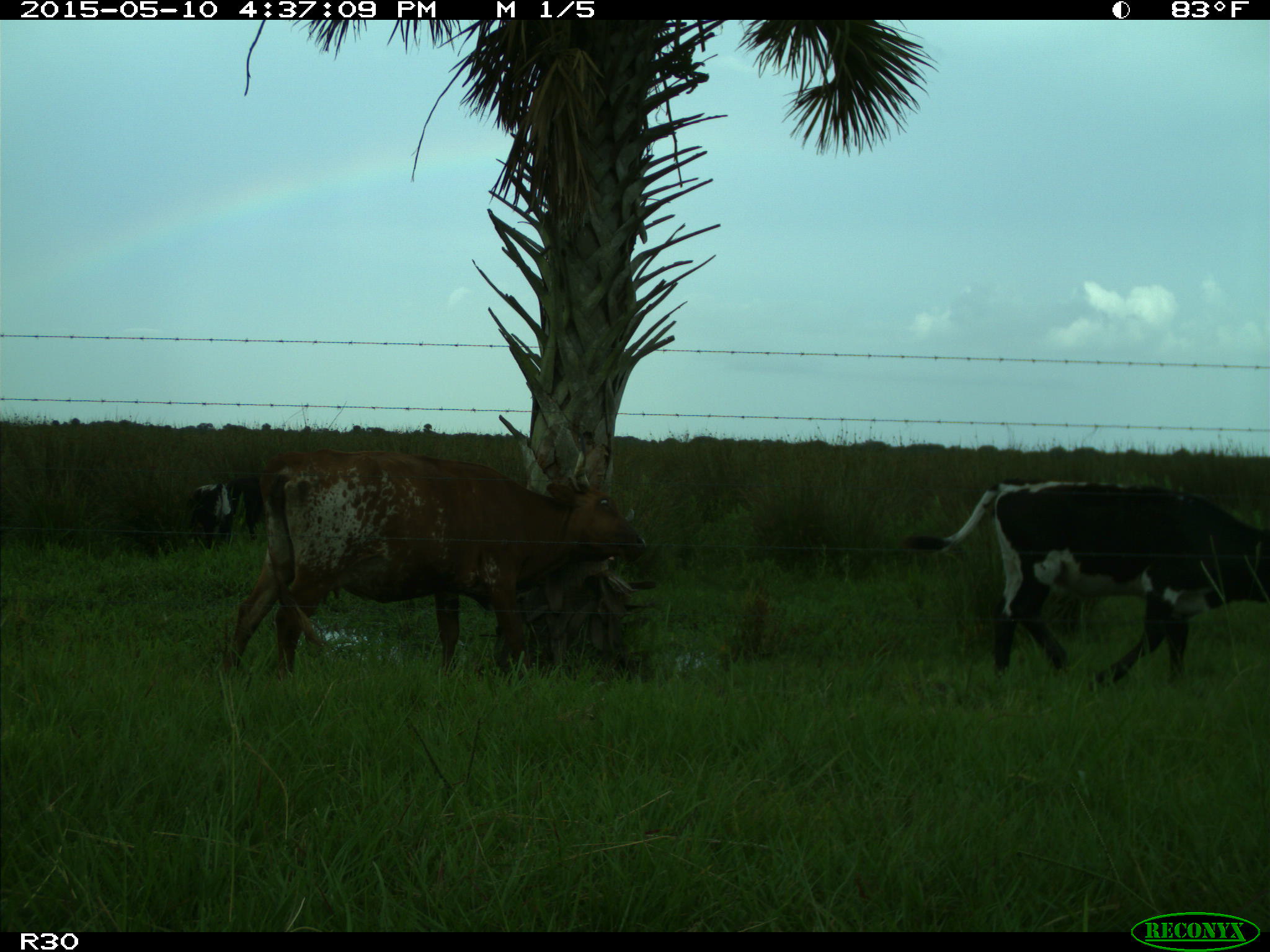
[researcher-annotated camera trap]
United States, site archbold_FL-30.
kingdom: Animalia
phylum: Chordata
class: Mammalia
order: Artiodactyla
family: Bovidae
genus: Bos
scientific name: Bos taurus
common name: domestic cow